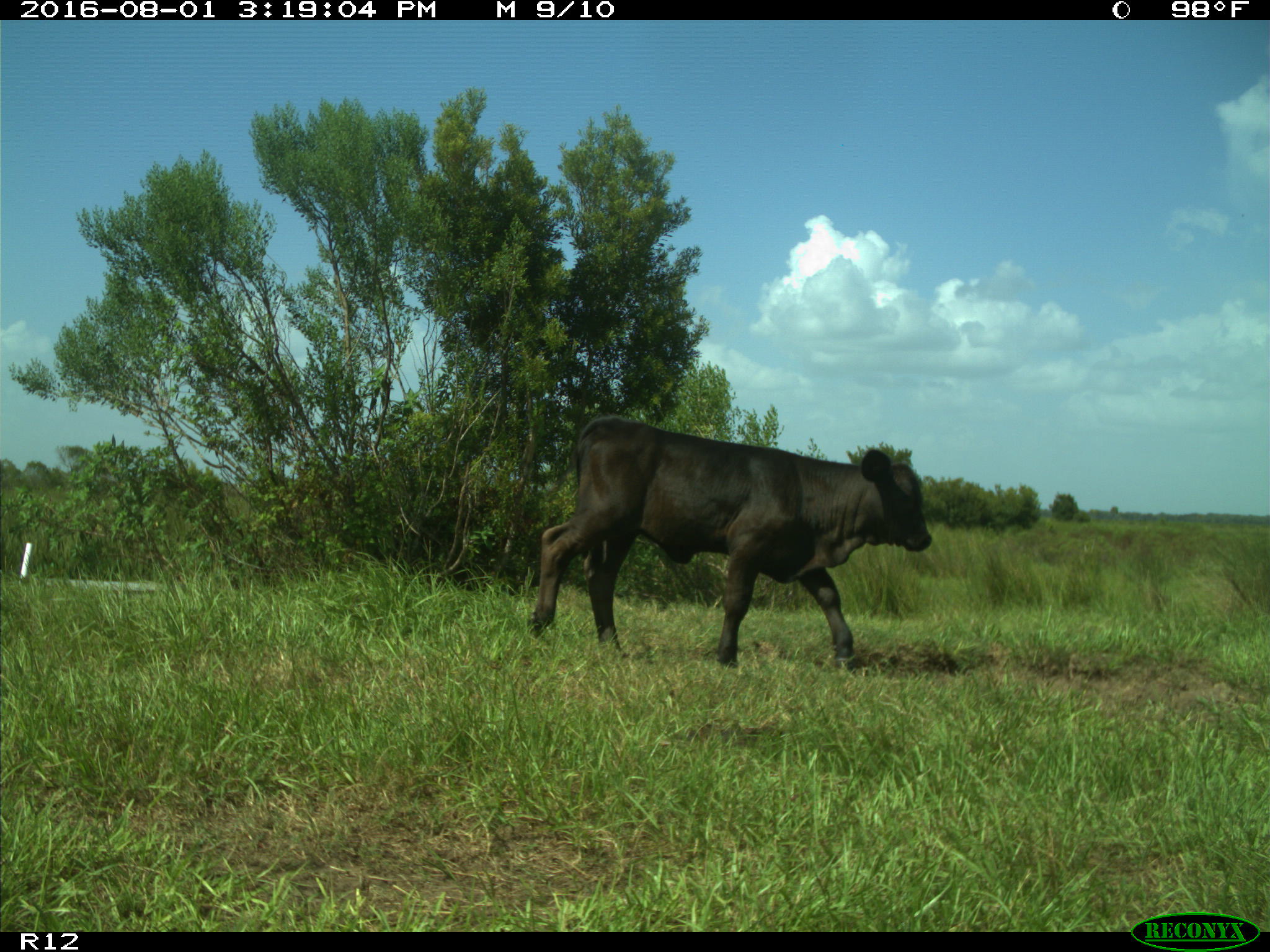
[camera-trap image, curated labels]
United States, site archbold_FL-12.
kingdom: Animalia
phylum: Chordata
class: Mammalia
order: Artiodactyla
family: Bovidae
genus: Bos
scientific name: Bos taurus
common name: domestic cow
Bos taurus (domestic cow).